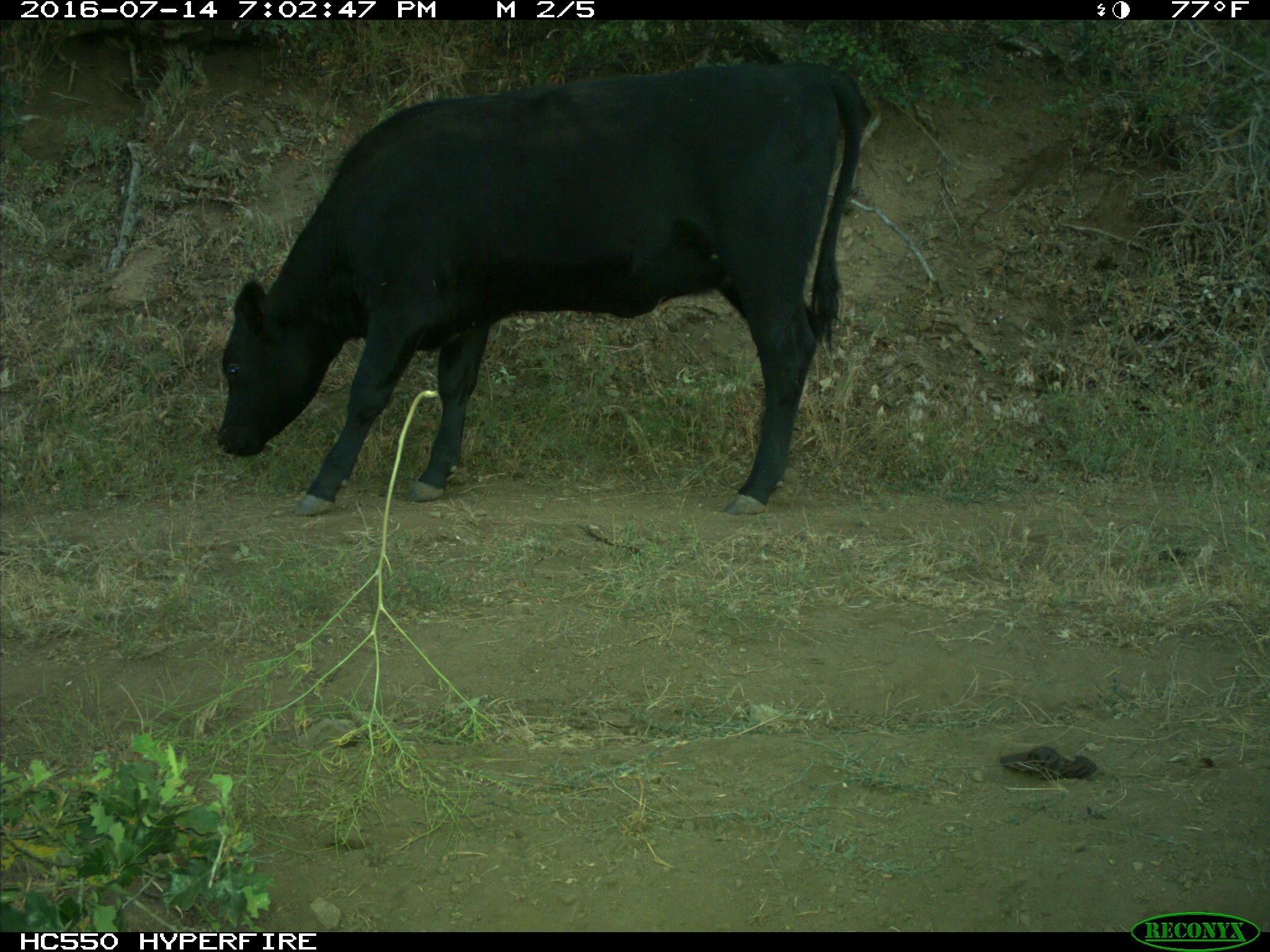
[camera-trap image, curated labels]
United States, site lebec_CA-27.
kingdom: Animalia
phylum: Chordata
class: Mammalia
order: Artiodactyla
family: Bovidae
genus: Bos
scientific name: Bos taurus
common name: domestic cow